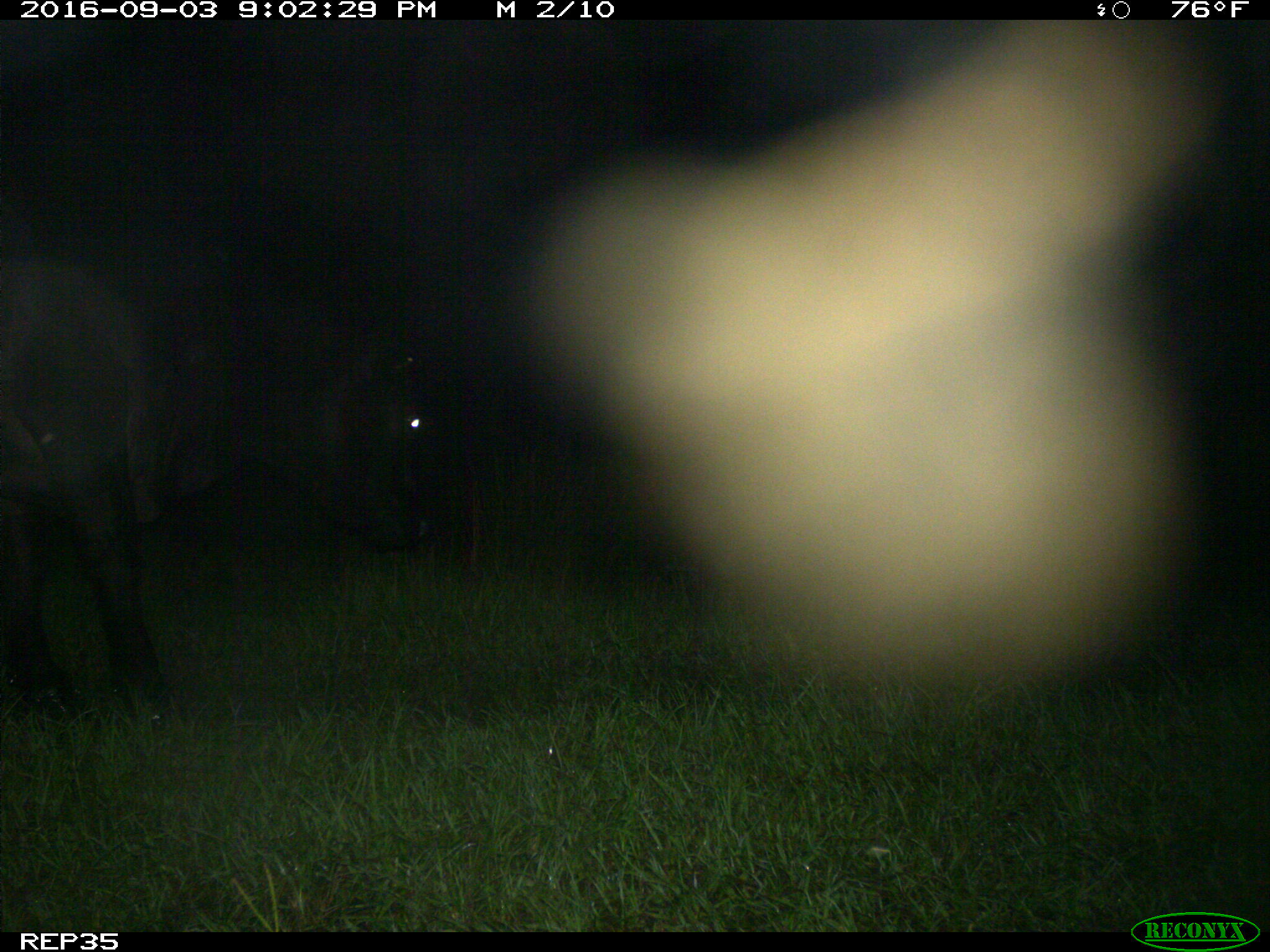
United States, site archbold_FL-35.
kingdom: Animalia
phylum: Chordata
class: Mammalia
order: Artiodactyla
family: Bovidae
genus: Bos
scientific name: Bos taurus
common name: domestic cow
Bos taurus (domestic cow).